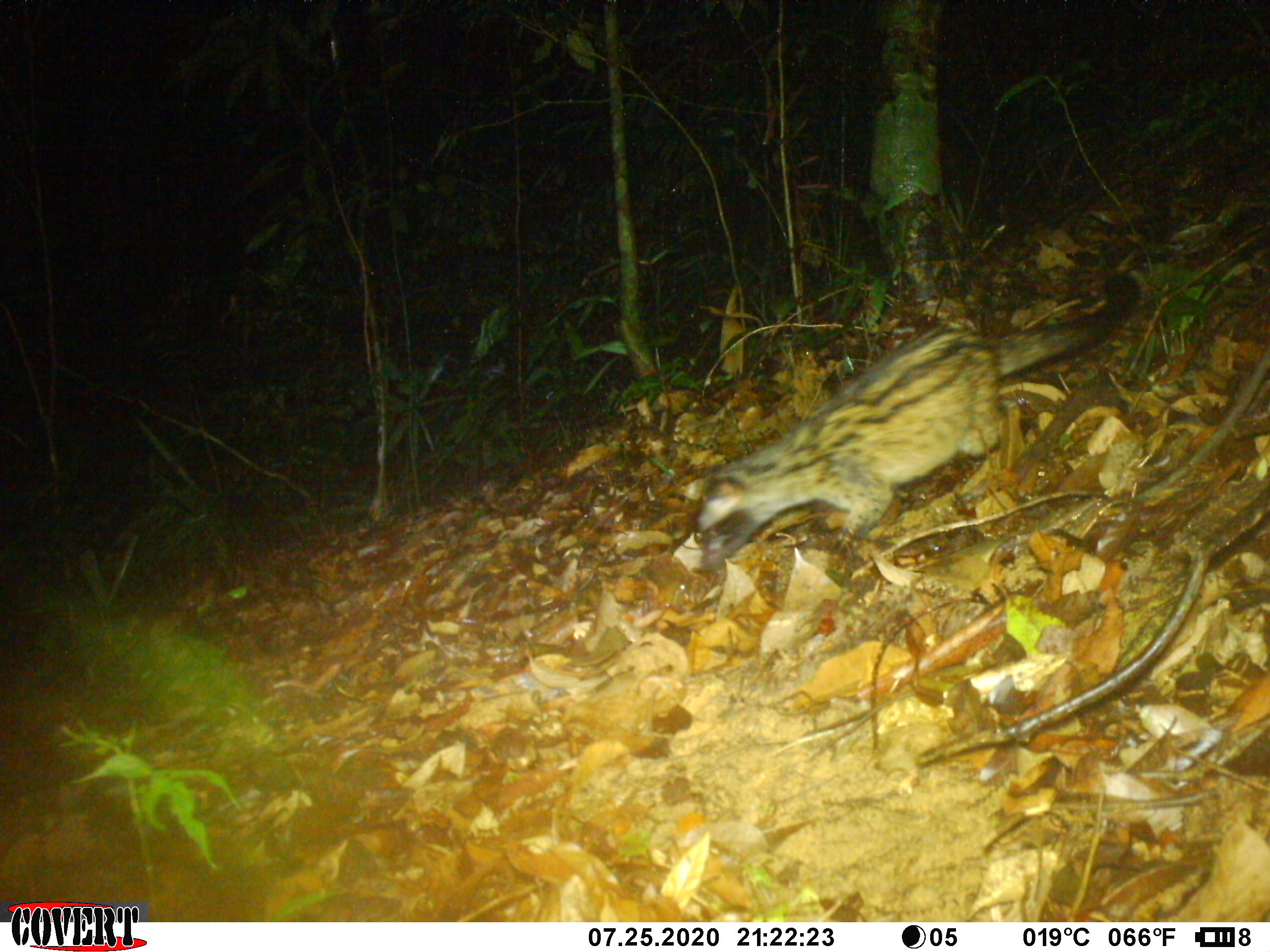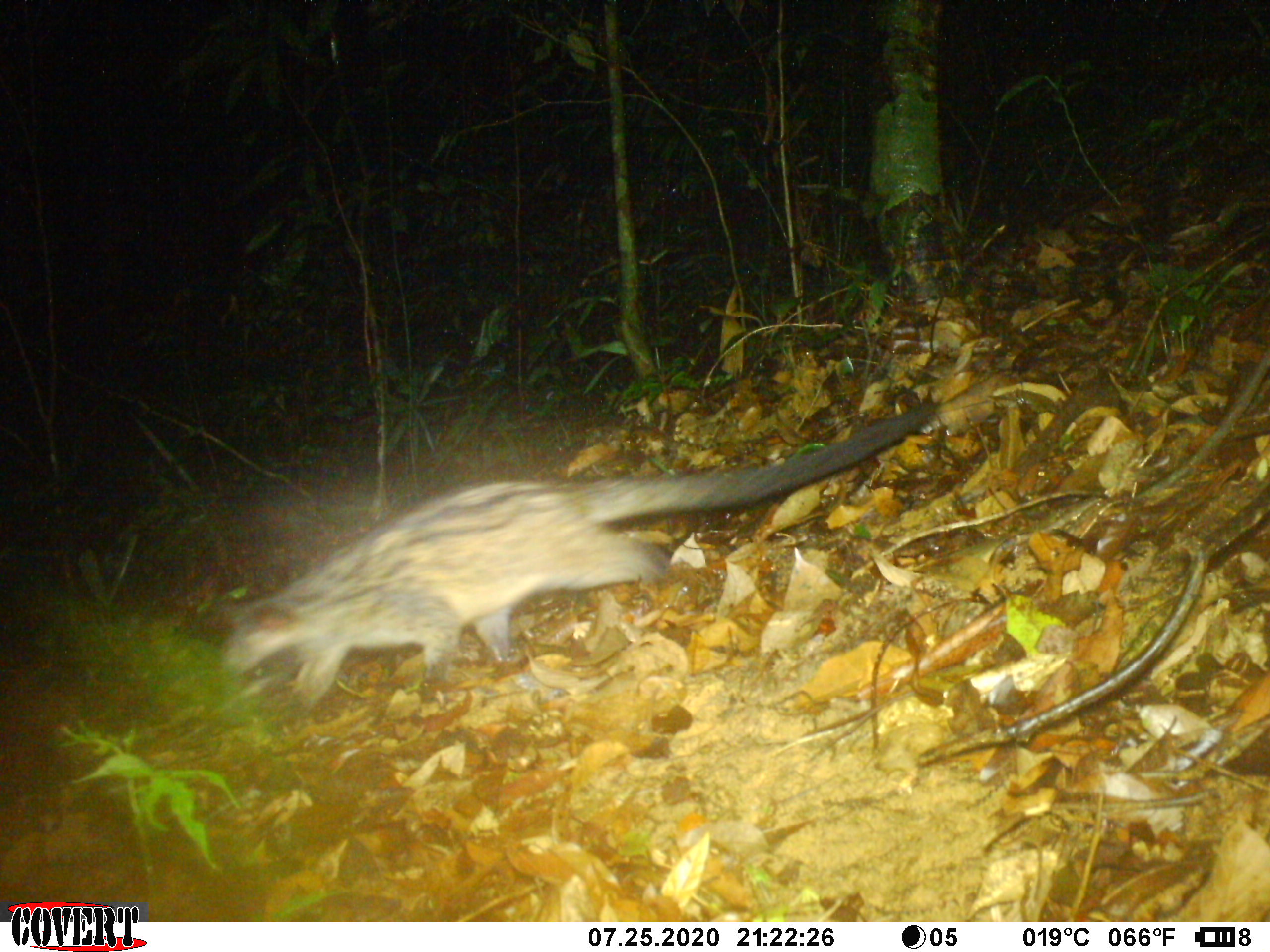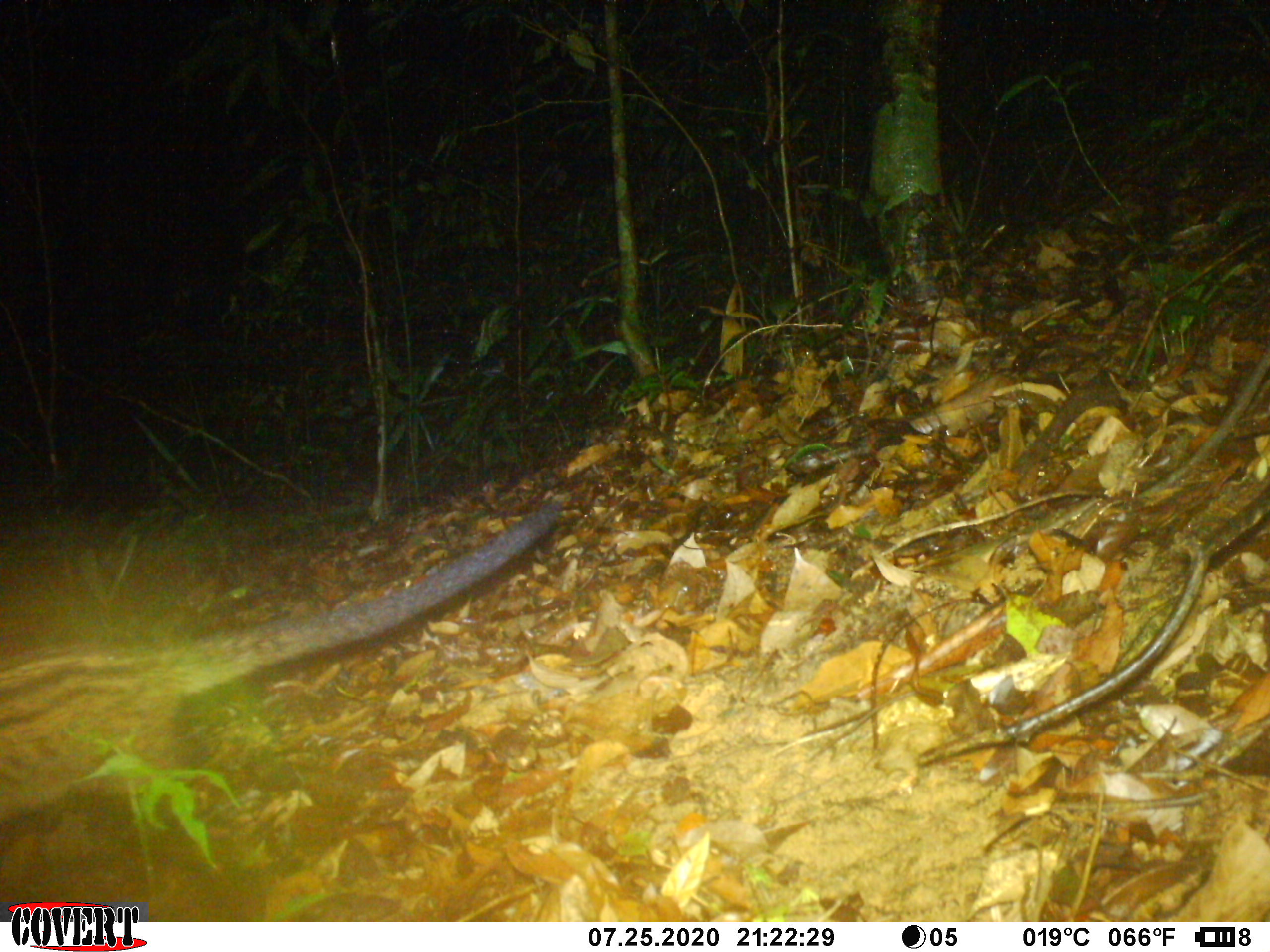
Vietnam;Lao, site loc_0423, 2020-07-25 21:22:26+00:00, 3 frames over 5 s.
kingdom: Animalia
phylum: Chordata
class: Mammalia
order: Carnivora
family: Viverridae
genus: Paradoxurus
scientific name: Paradoxurus hermaphroditus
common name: common palm civet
Common palm civet (Paradoxurus hermaphroditus). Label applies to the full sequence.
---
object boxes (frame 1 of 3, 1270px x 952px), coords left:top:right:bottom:
common palm civet: 692:272:1140:572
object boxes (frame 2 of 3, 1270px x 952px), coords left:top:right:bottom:
common palm civet: 224:398:938:711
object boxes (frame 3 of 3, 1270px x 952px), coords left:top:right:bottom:
common palm civet: 0:499:561:822